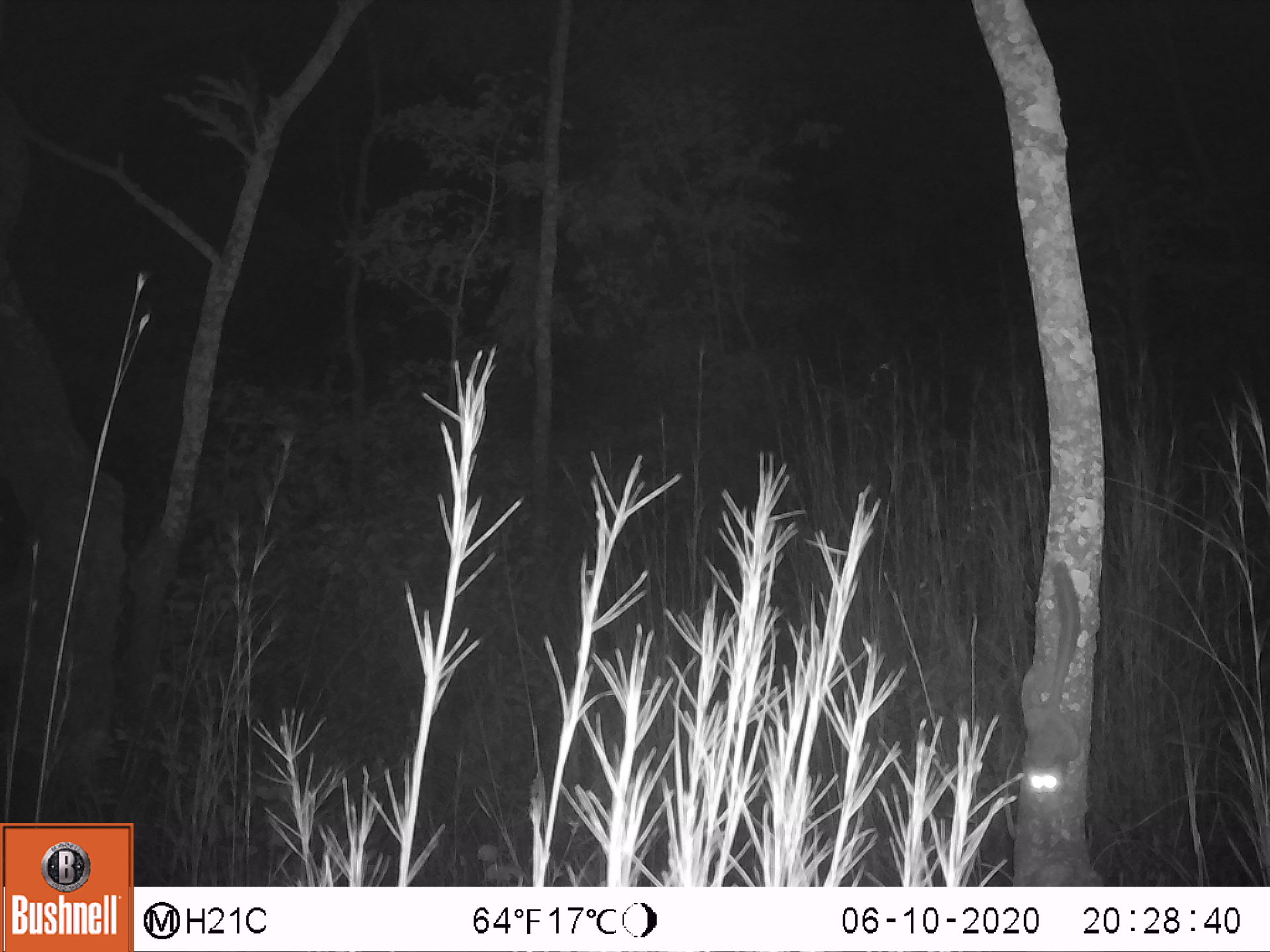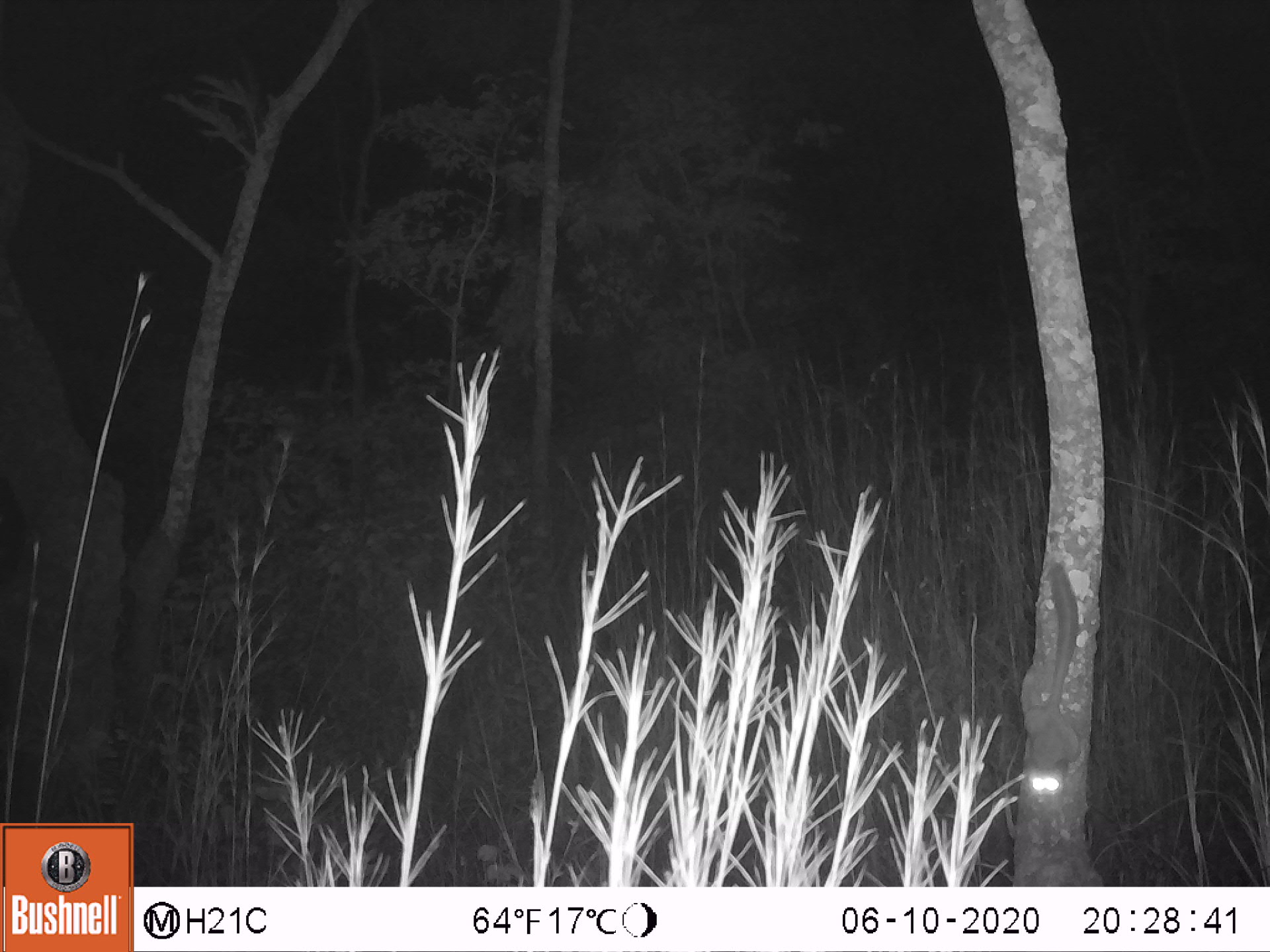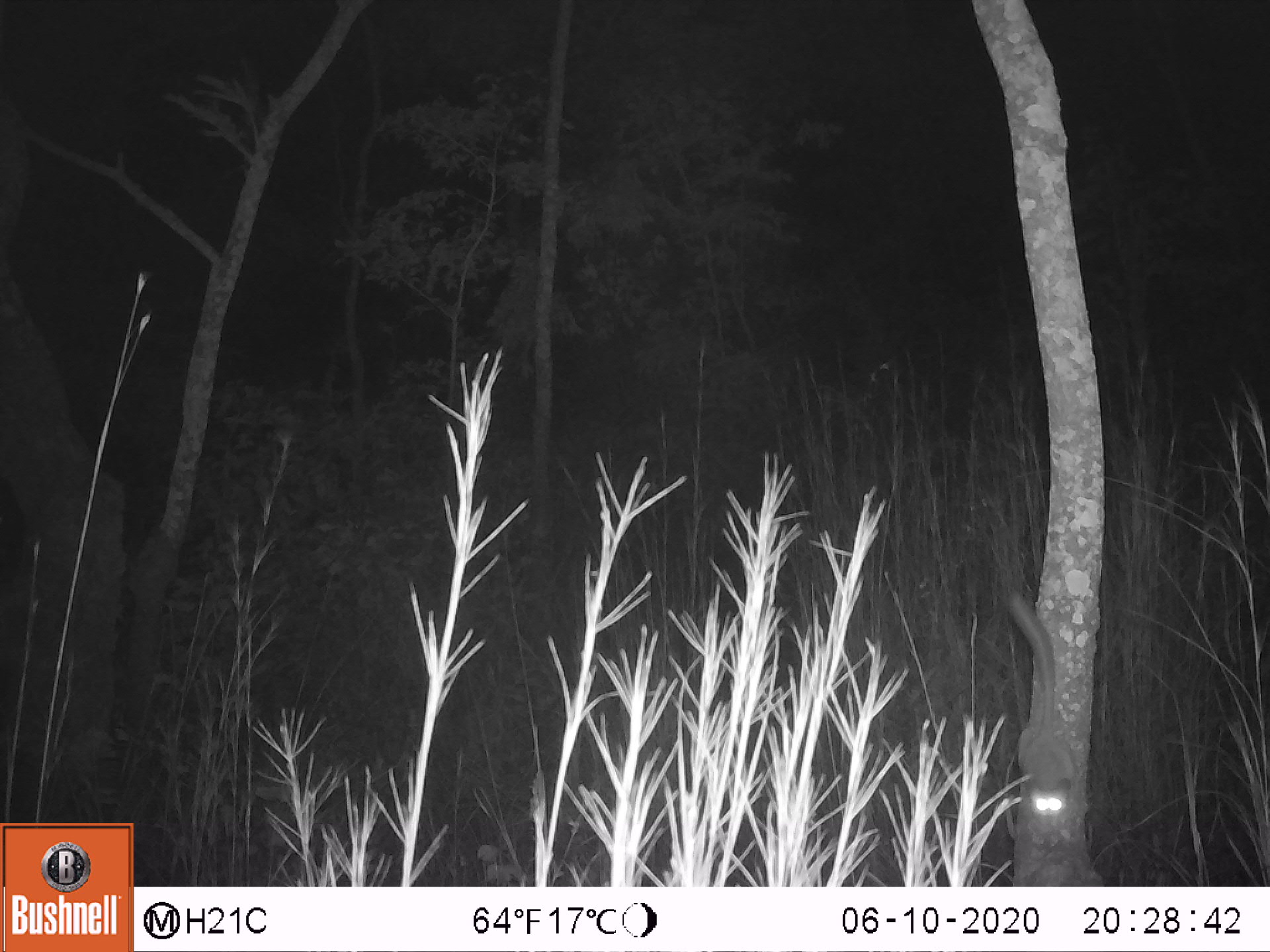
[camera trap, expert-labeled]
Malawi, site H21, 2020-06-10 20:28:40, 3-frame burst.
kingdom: Animalia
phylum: Chordata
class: Mammalia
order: Primates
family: Galagidae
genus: Galago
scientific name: Galago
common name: lesser bushbabies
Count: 1.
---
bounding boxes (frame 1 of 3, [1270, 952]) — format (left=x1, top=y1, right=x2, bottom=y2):
galago: (left=1012, top=564, right=1096, bottom=806)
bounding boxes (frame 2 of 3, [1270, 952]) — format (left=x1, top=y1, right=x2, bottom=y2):
galago: (left=1022, top=560, right=1089, bottom=805)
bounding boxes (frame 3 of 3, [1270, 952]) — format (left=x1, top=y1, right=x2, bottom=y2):
galago: (left=1010, top=584, right=1074, bottom=818)